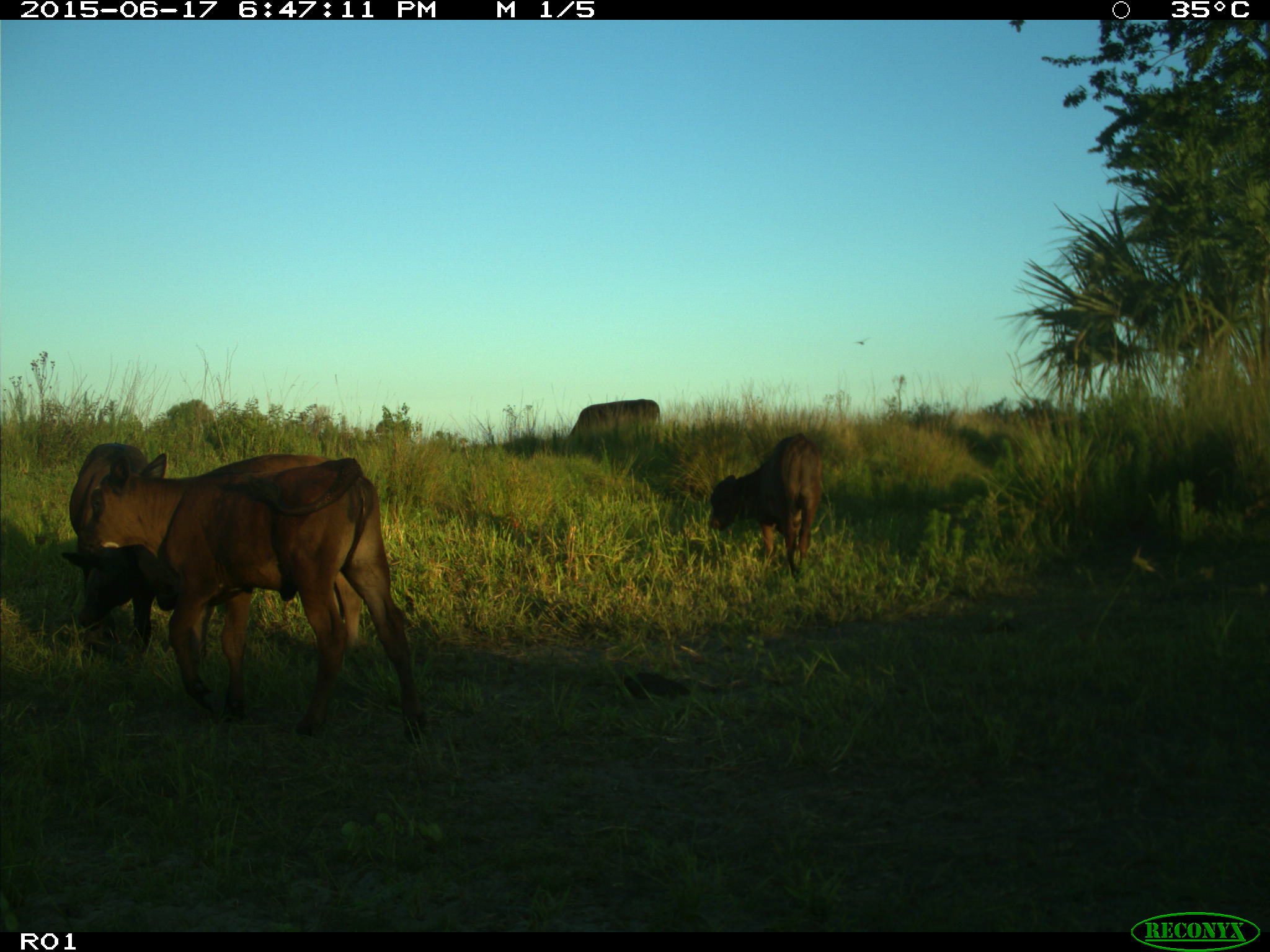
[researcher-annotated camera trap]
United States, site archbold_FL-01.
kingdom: Animalia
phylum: Chordata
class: Mammalia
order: Artiodactyla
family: Bovidae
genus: Bos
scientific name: Bos taurus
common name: domestic cow